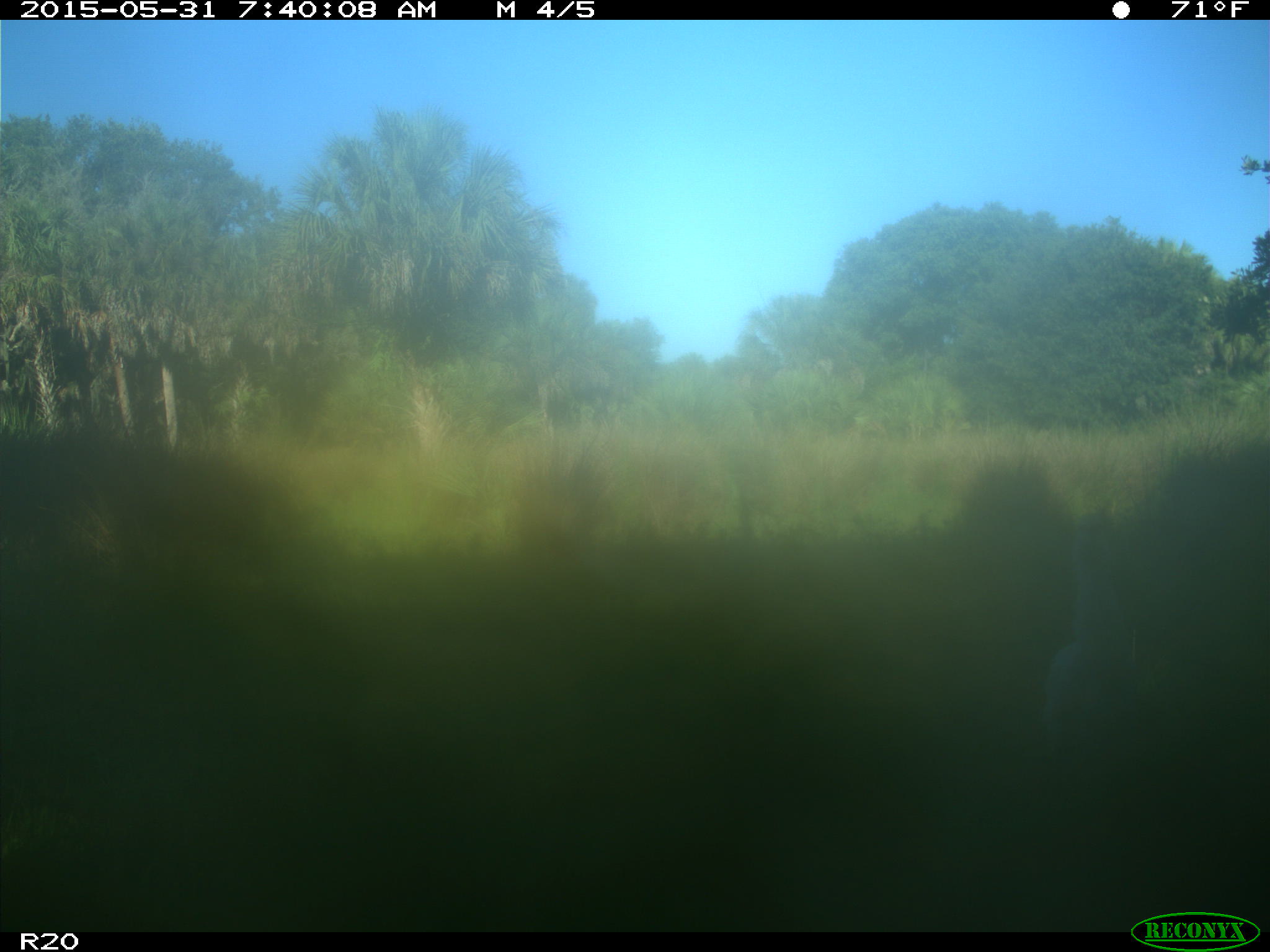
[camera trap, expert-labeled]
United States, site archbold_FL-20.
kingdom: Animalia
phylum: Chordata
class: Aves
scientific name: Aves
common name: birds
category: unidentified bird